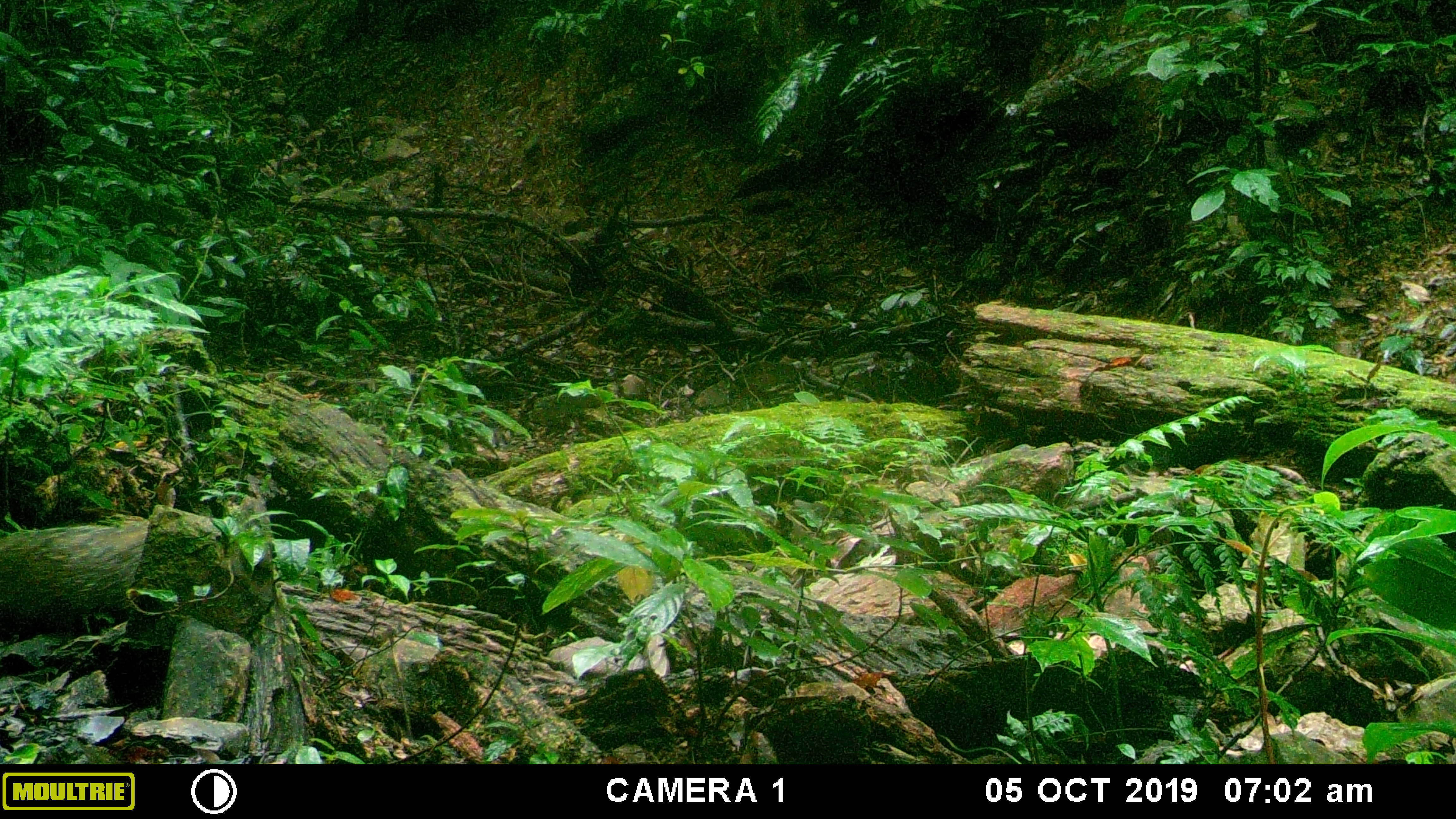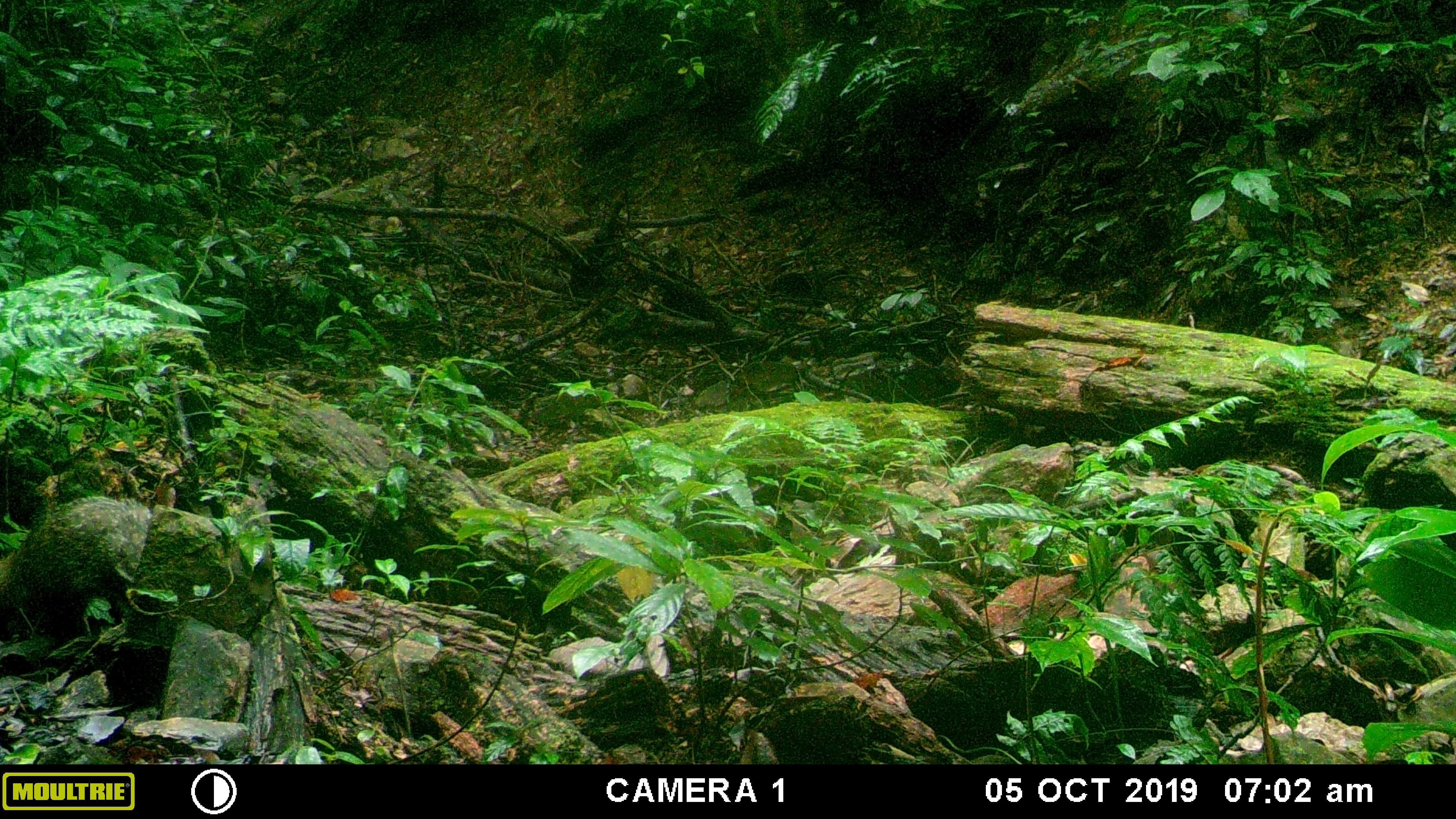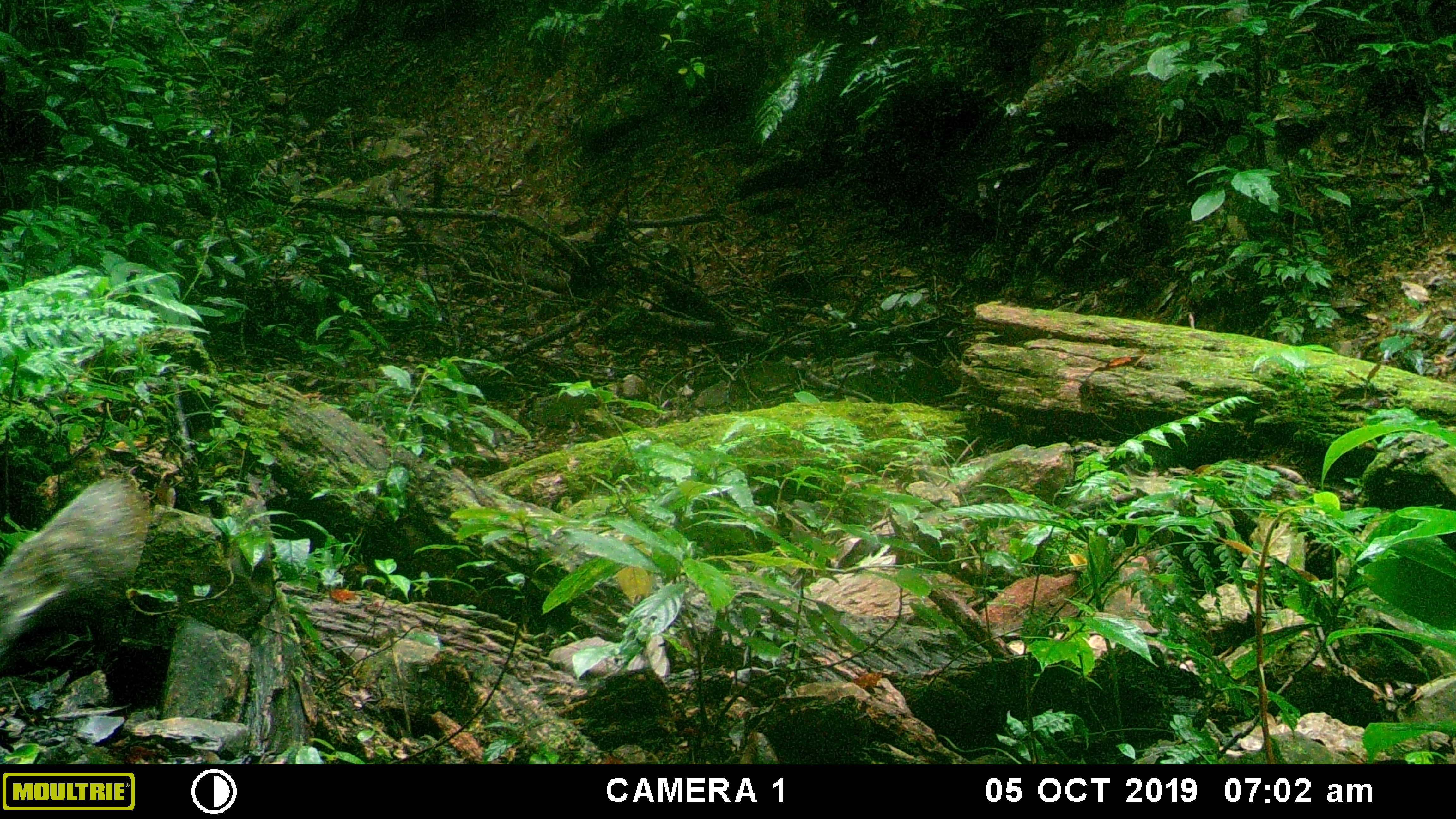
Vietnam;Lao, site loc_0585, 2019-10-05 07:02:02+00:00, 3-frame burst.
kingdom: Animalia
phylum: Chordata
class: Mammalia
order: Carnivora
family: Herpestidae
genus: Urva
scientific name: Urva urva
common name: crab-eating mongoose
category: crab eating mongoose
Crab eating mongoose (crab-eating mongoose) (Urva urva). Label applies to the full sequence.